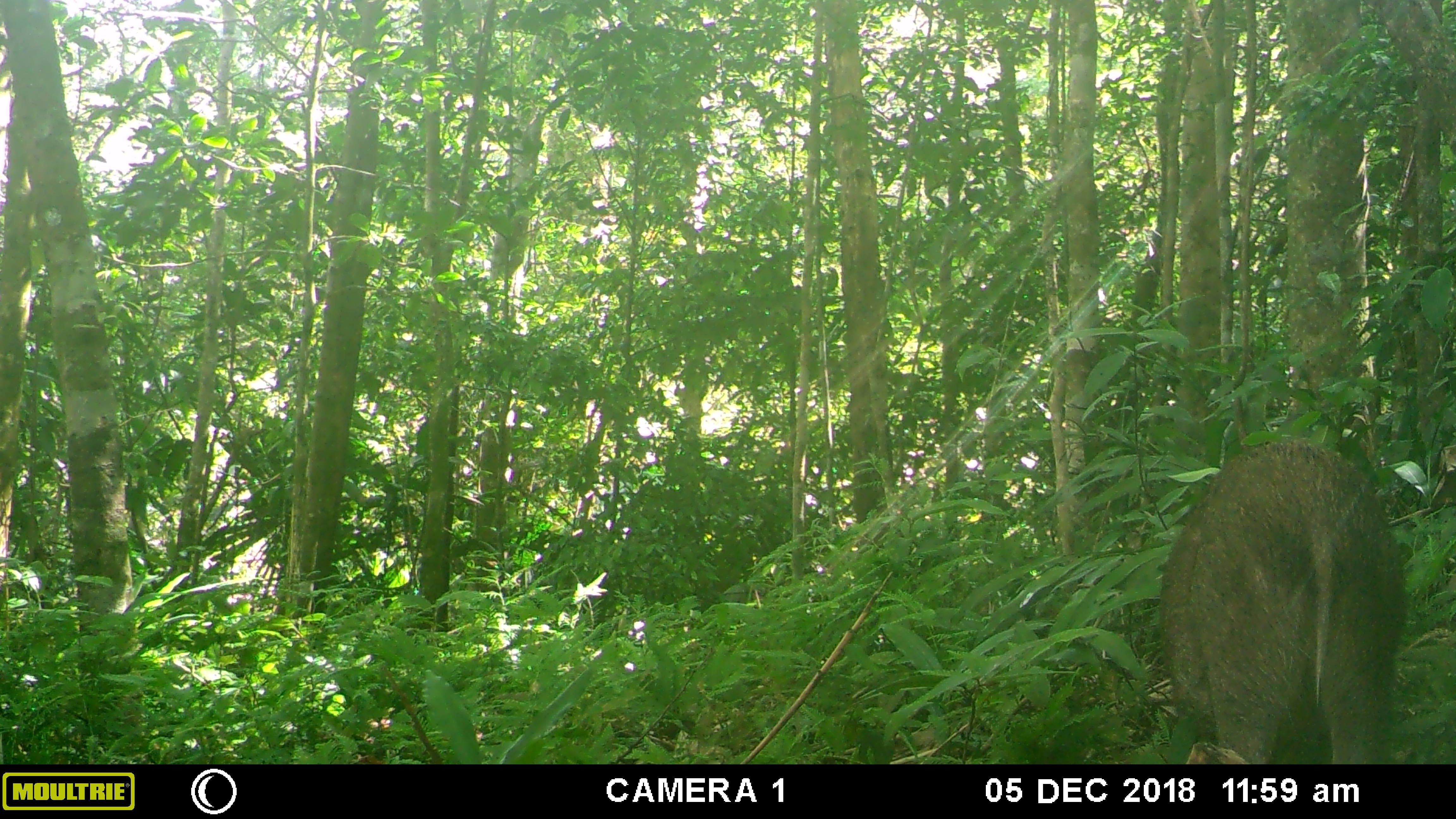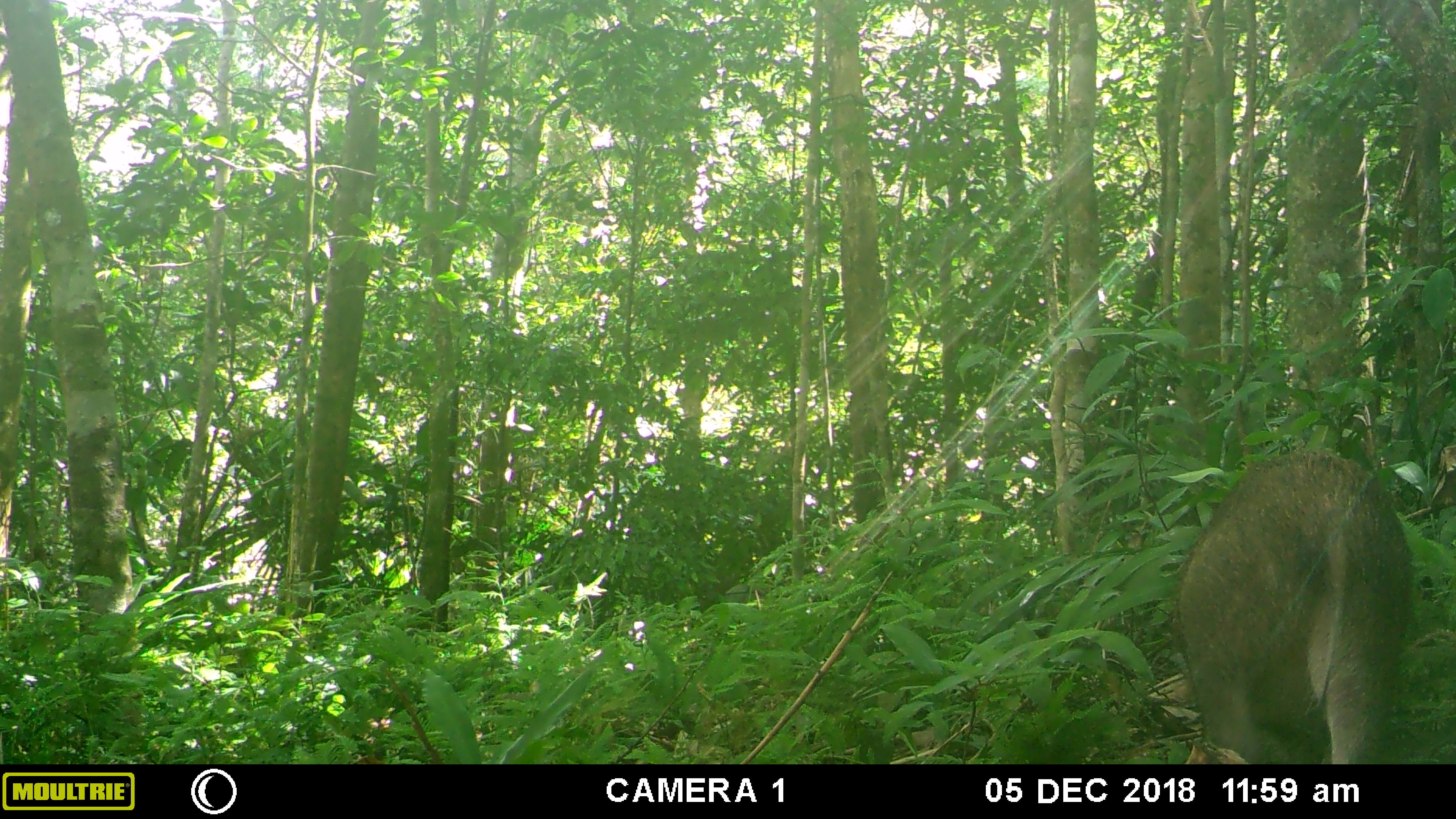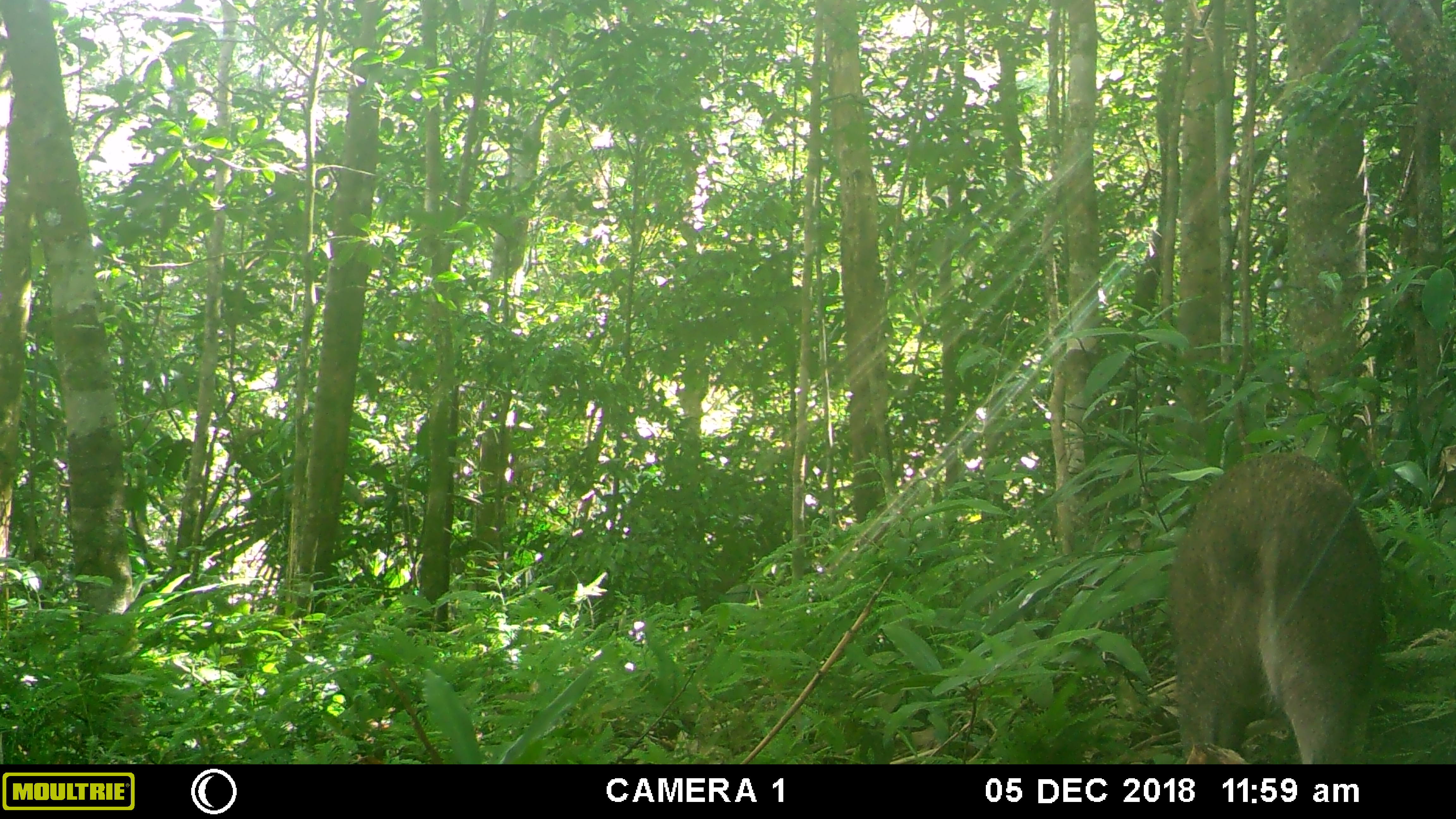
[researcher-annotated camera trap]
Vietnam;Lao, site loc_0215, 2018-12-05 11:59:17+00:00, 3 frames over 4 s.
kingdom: Animalia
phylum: Chordata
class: Mammalia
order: Artiodactyla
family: Suidae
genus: Sus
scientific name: Sus scrofa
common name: eurasian wild pig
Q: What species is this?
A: Eurasian wild pig (Sus scrofa).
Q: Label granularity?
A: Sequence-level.